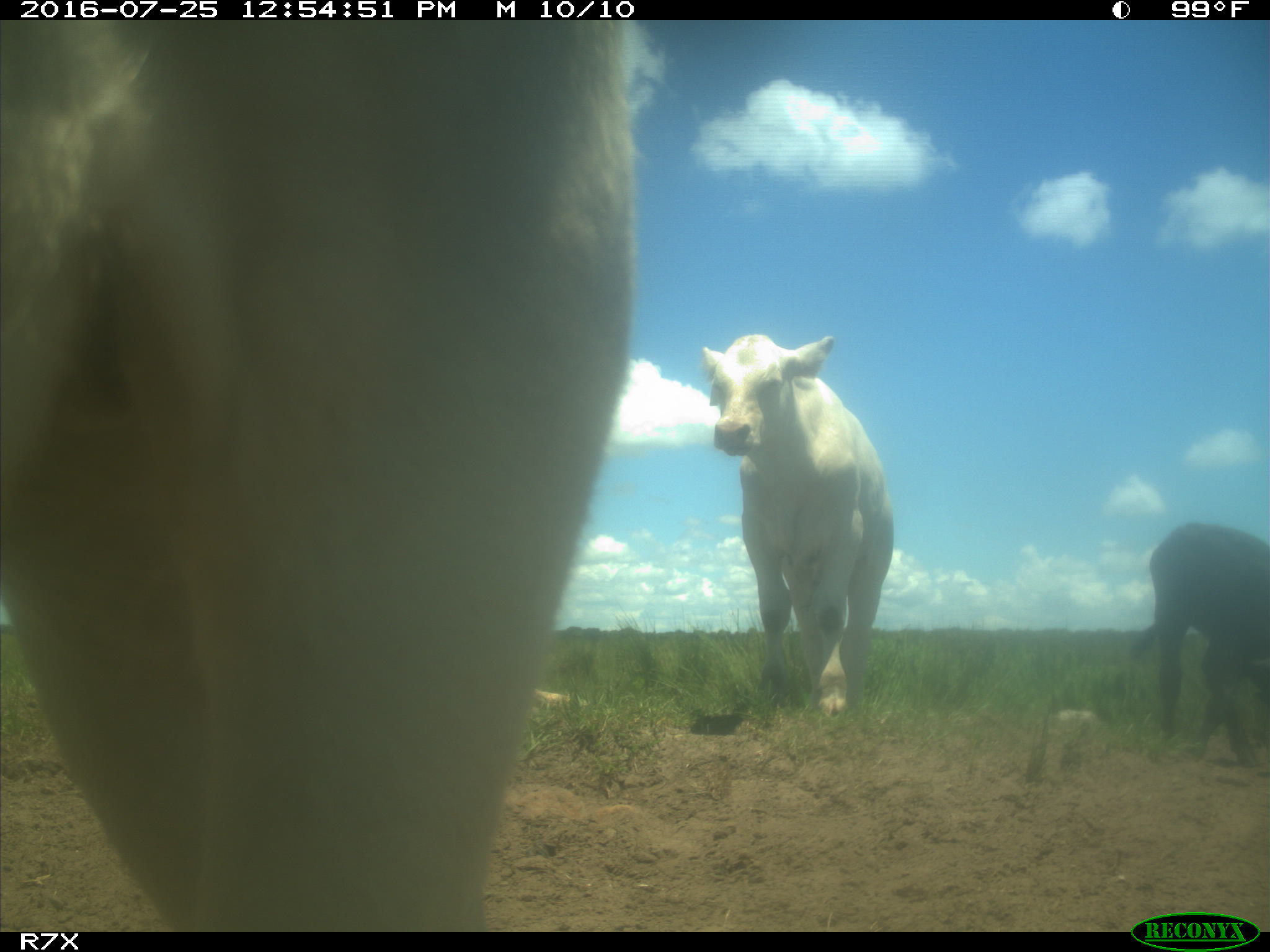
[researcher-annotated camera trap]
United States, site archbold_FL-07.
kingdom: Animalia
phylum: Chordata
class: Mammalia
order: Artiodactyla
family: Bovidae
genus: Bos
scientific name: Bos taurus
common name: domestic cow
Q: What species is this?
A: Bos taurus (domestic cow).